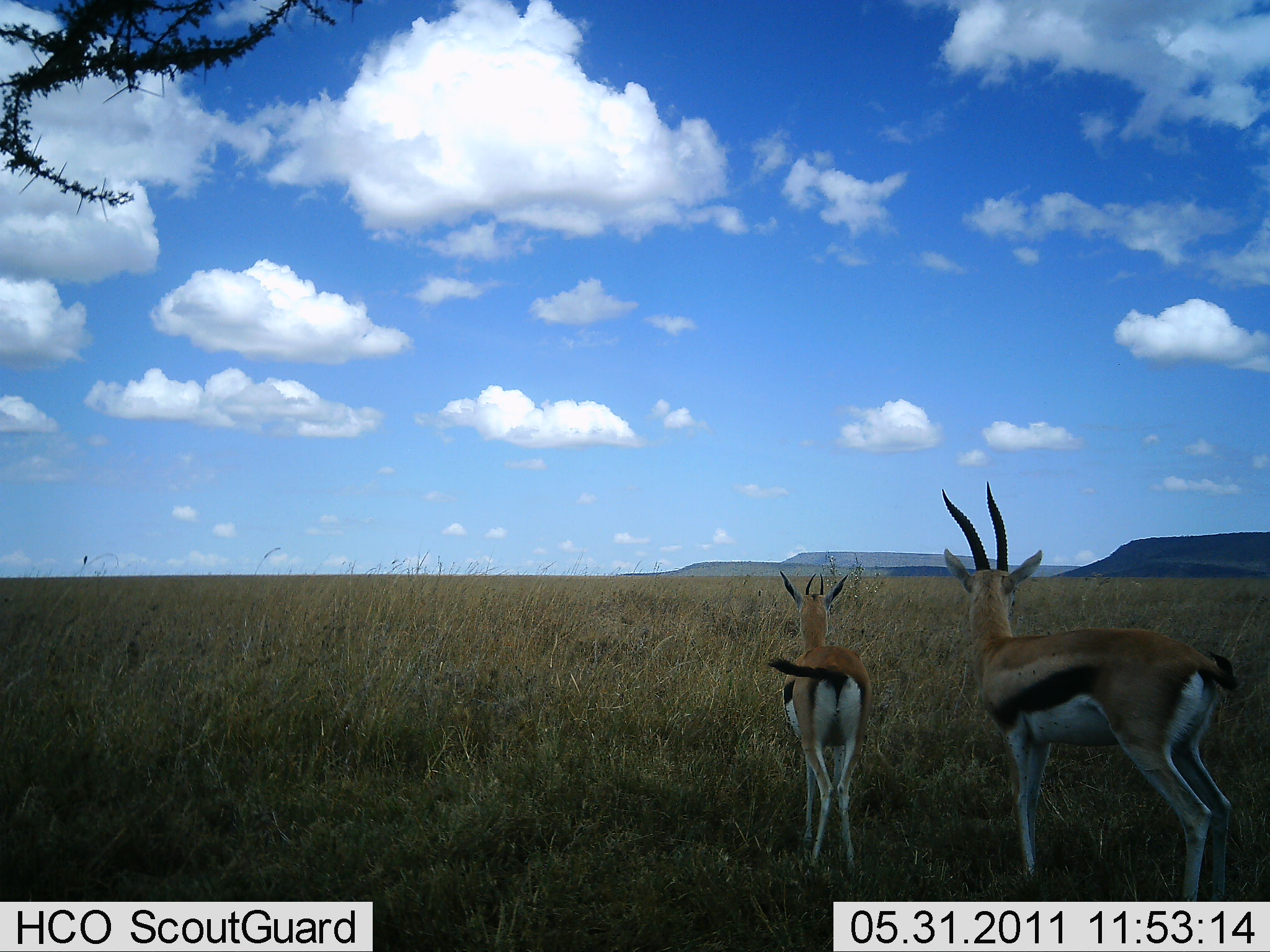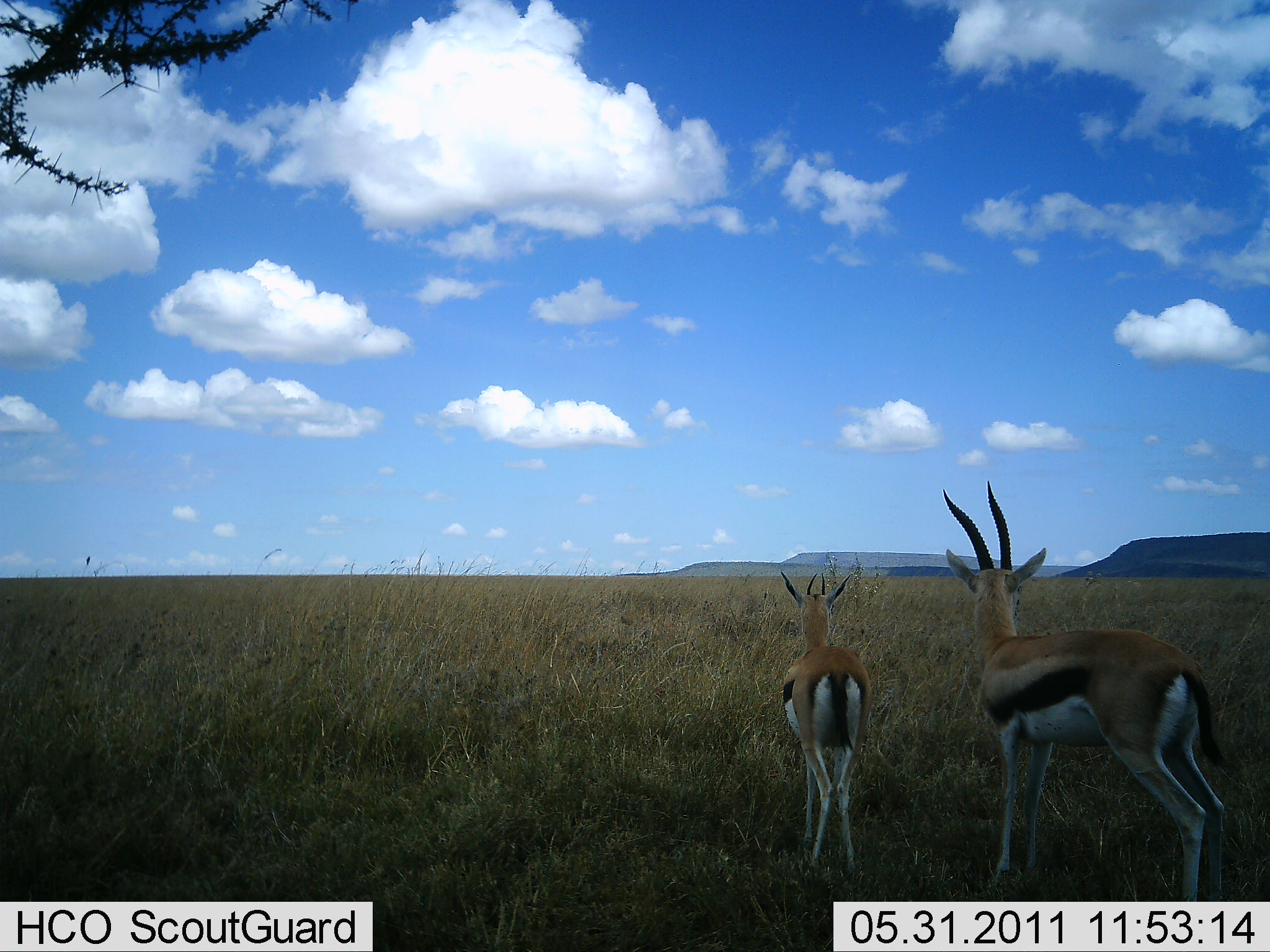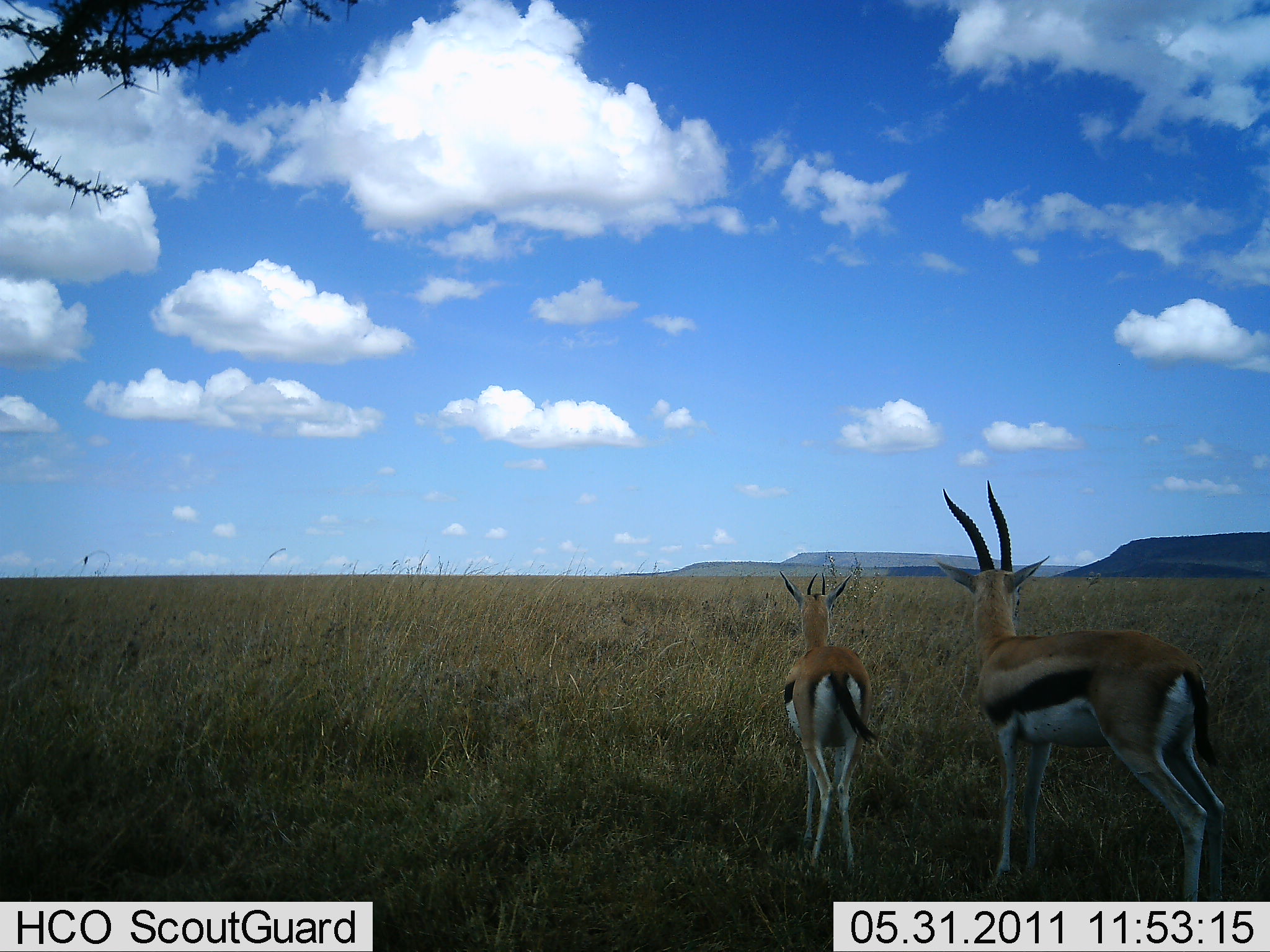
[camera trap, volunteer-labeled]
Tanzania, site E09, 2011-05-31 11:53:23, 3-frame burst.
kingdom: Animalia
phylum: Chordata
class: Mammalia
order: Artiodactyla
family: Bovidae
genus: Eudorcas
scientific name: Eudorcas thomsonii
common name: thomson's gazelle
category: gazellethomsons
Gazellethomsons (thomson's gazelle) (Eudorcas thomsonii), count 2. Behavior (volunteer vote fractions): standing 92%, resting 8%, moving 8%, interacting 0%. Young present (vote fraction): 8%. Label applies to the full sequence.